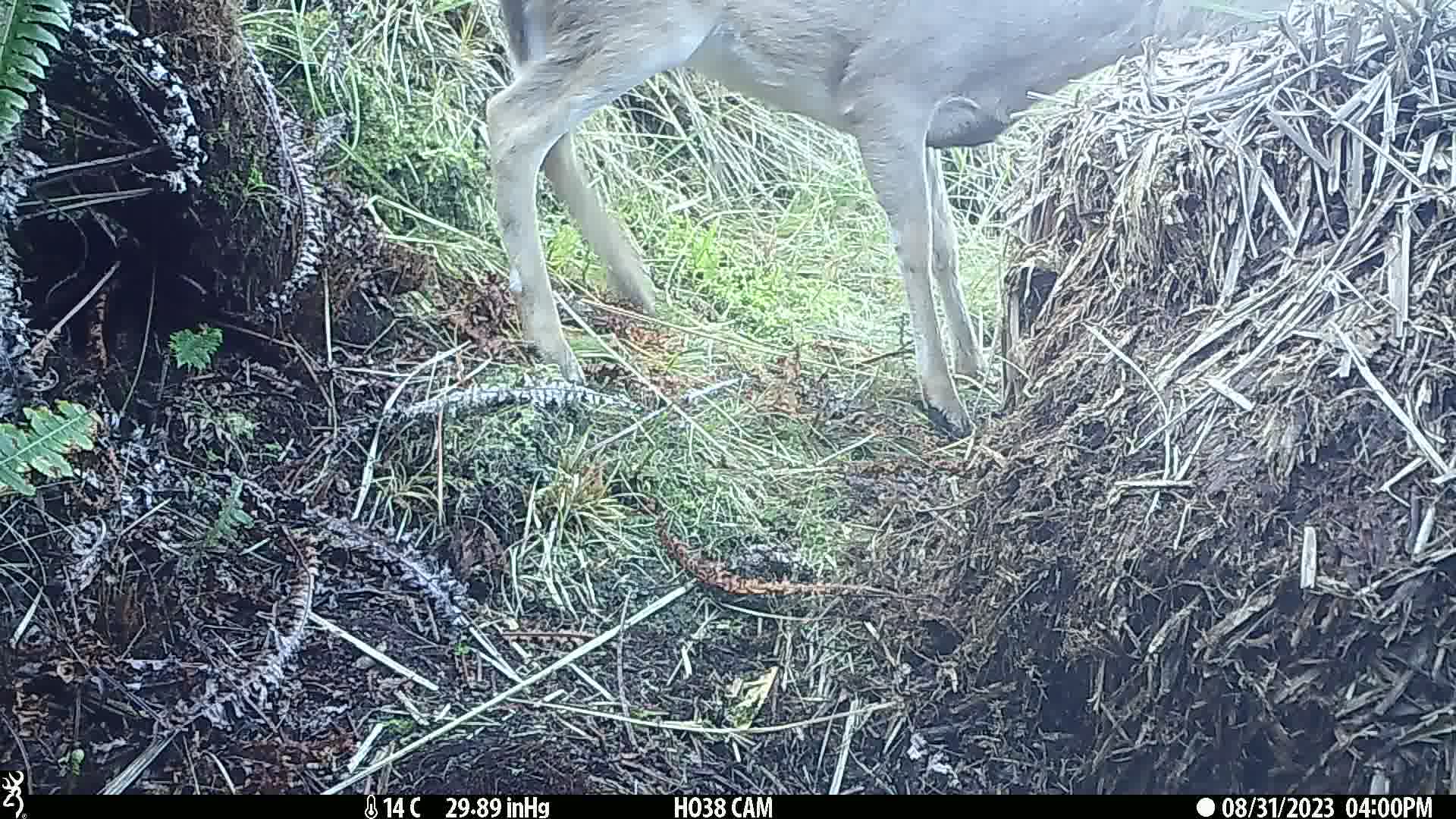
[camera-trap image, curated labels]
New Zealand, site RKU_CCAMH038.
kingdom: Animalia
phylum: Chordata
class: Mammalia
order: Artiodactyla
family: Cervidae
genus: Odocoileus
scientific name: Odocoileus virginianus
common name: white-tailed deer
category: white tailed deer